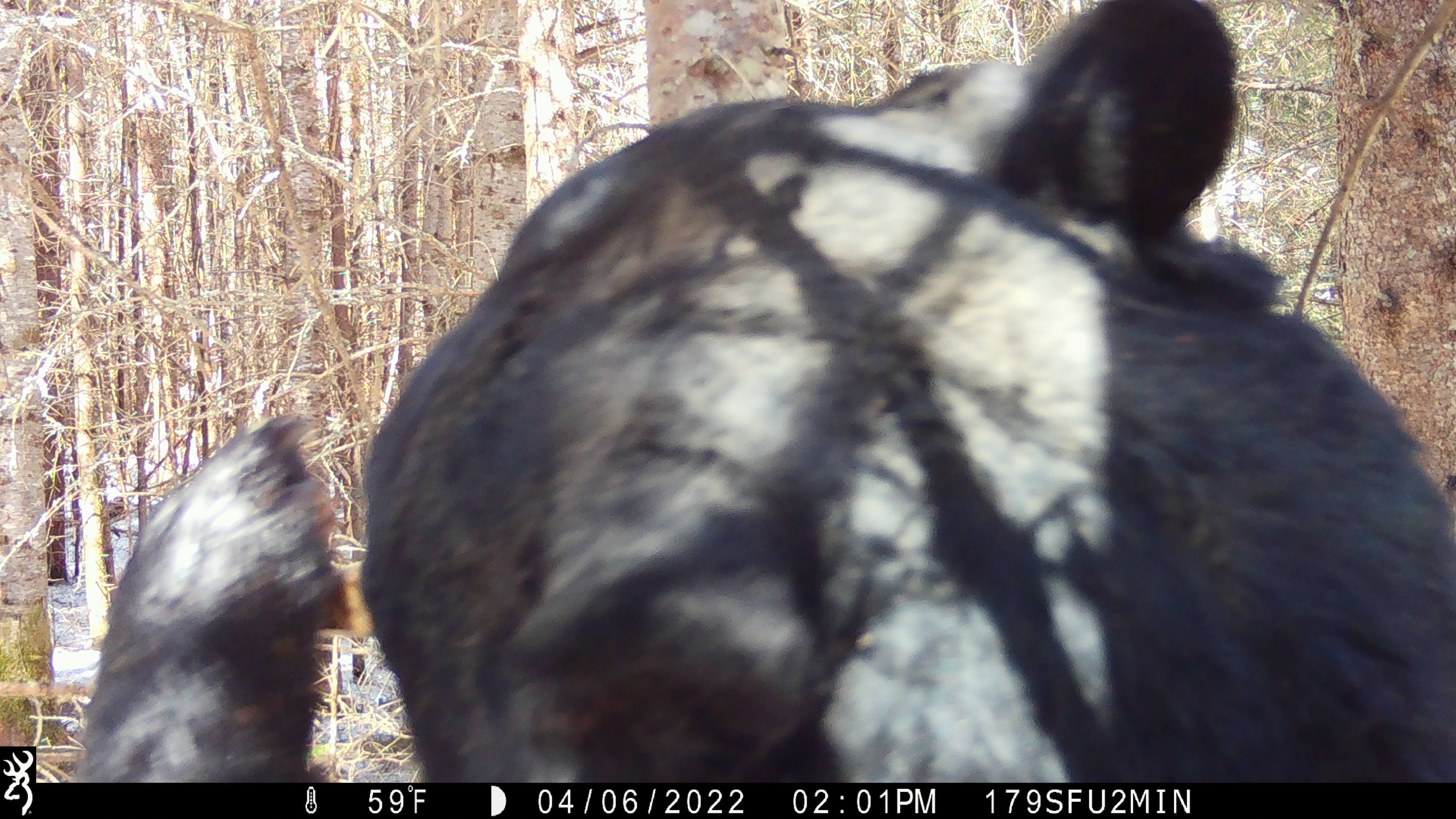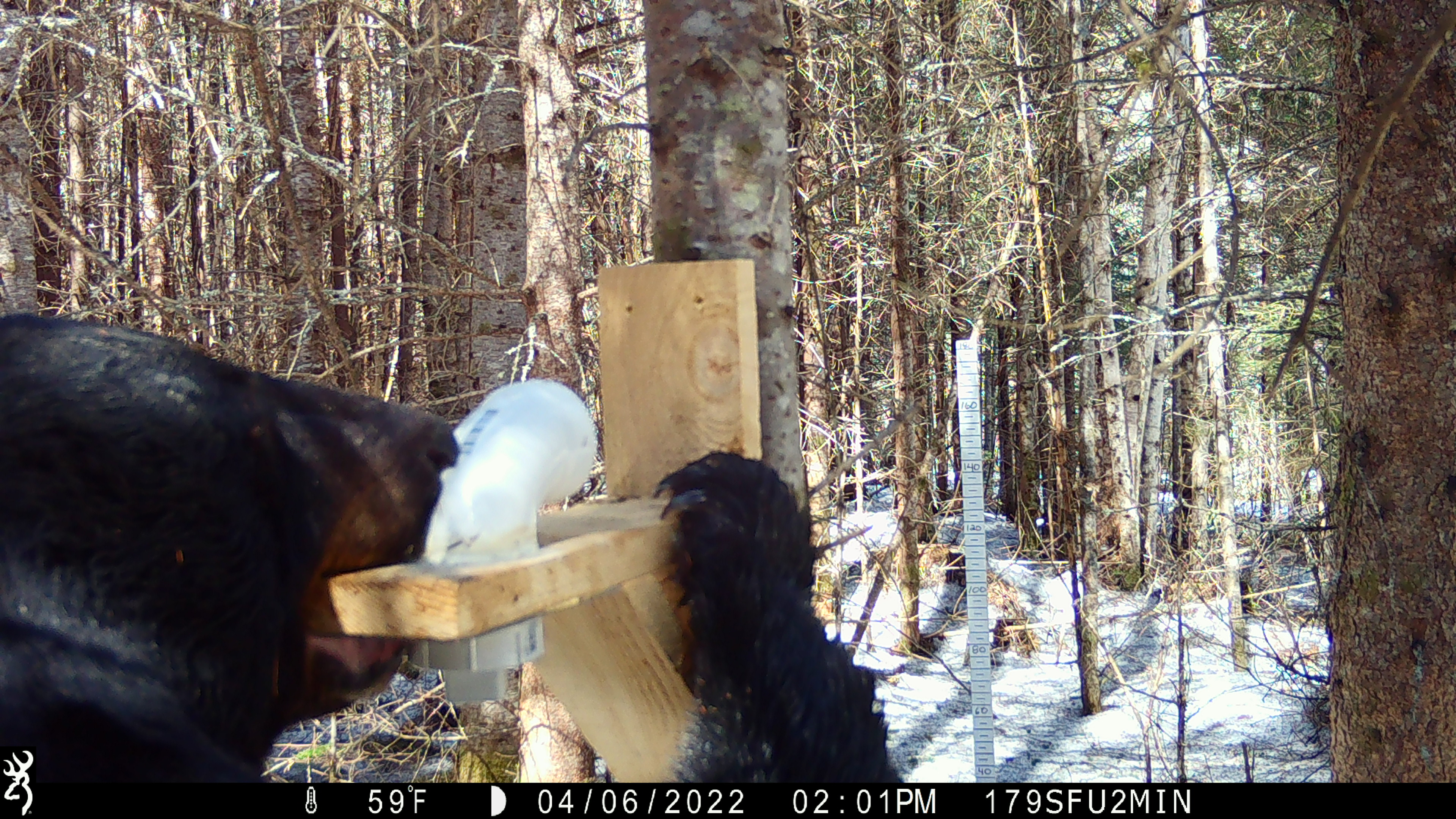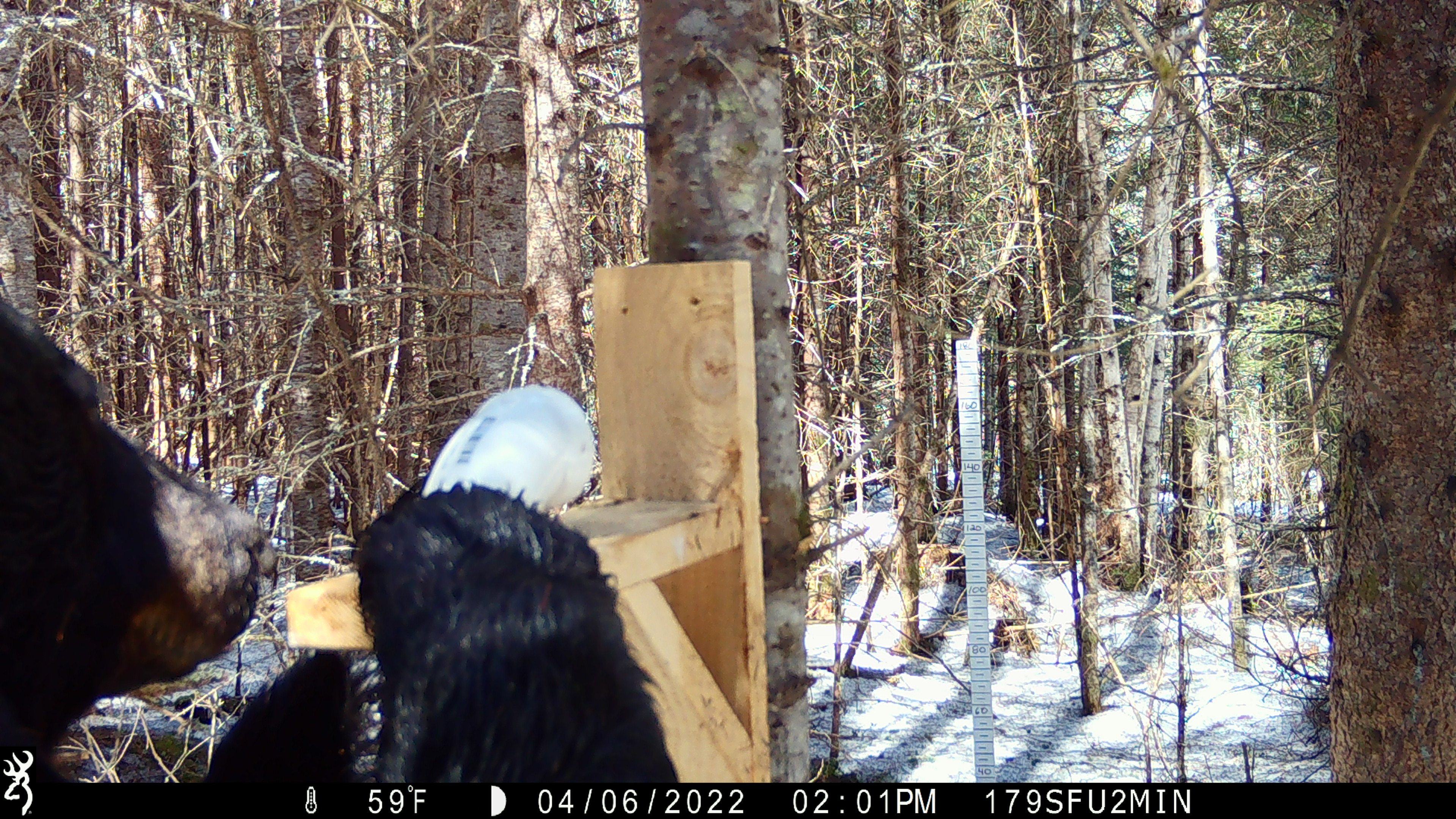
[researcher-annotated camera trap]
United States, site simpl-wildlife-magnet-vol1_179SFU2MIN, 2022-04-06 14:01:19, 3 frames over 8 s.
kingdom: Animalia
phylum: Chordata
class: Mammalia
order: Carnivora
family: Ursidae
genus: Ursus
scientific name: Ursus americanus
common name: black bear